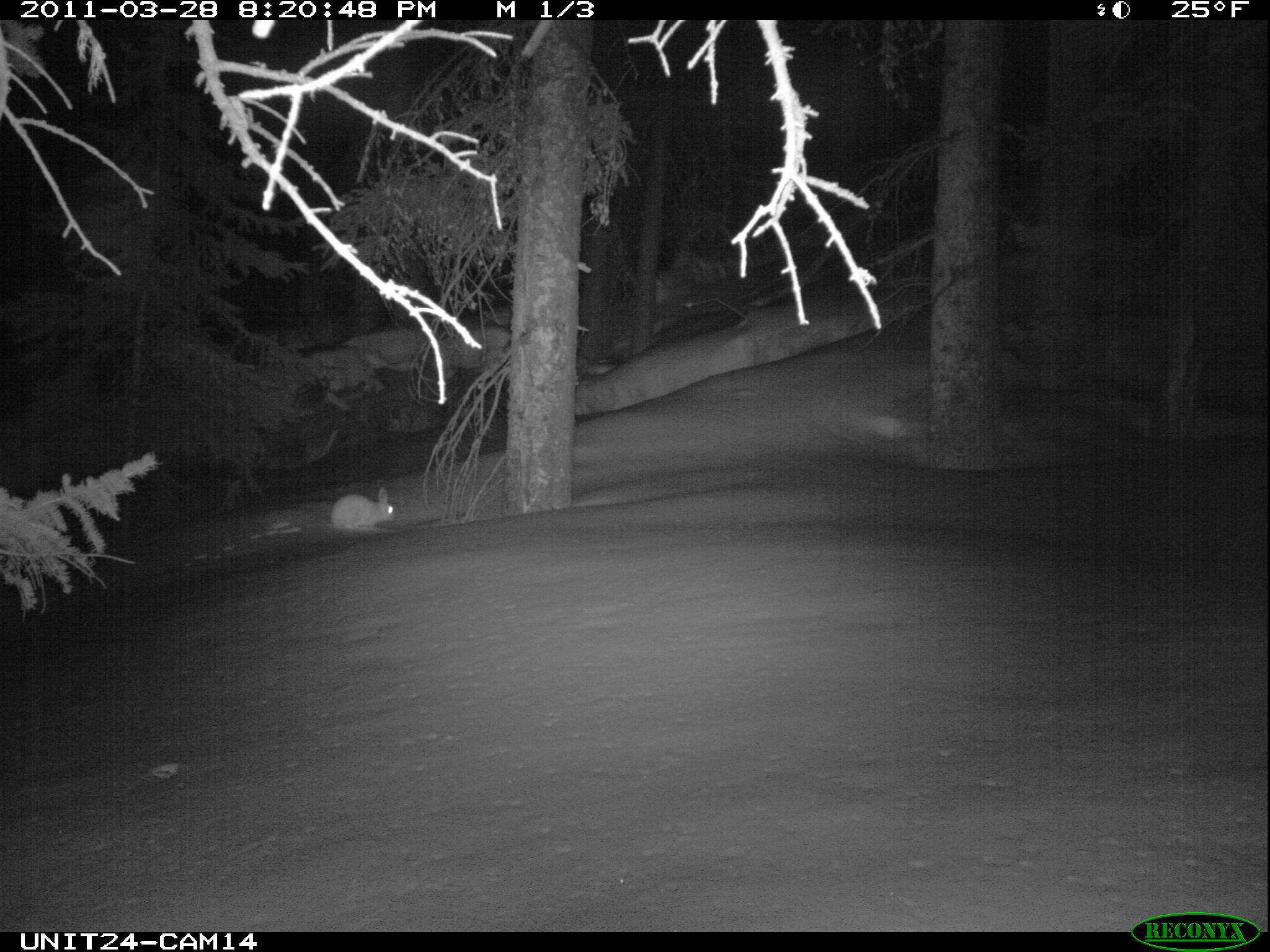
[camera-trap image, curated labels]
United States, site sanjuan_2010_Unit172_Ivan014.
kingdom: Animalia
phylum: Chordata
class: Mammalia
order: Lagomorpha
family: Leporidae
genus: Lepus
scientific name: Lepus americanus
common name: snowshoe hare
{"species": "Lepus americanus (snowshoe hare)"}